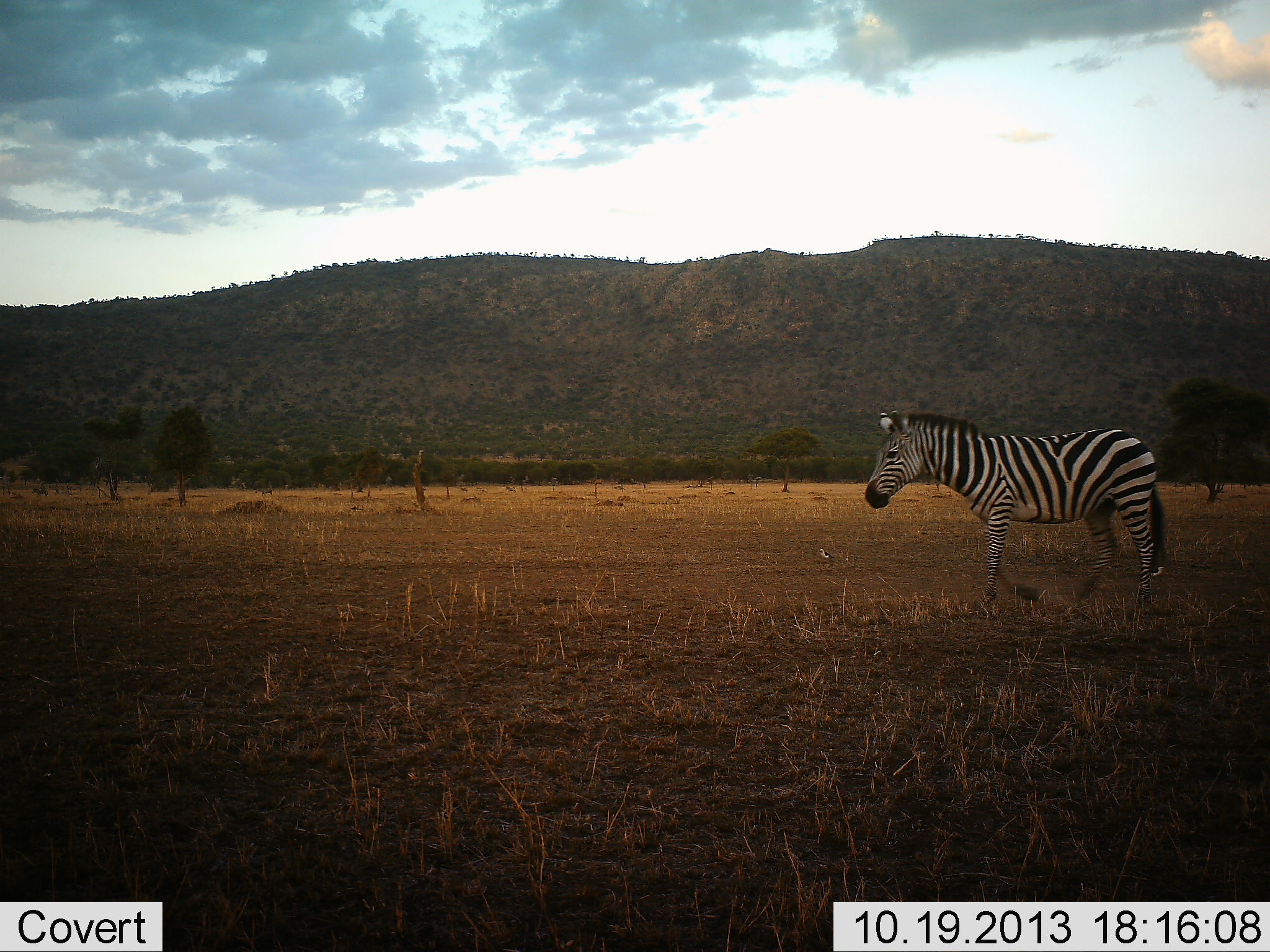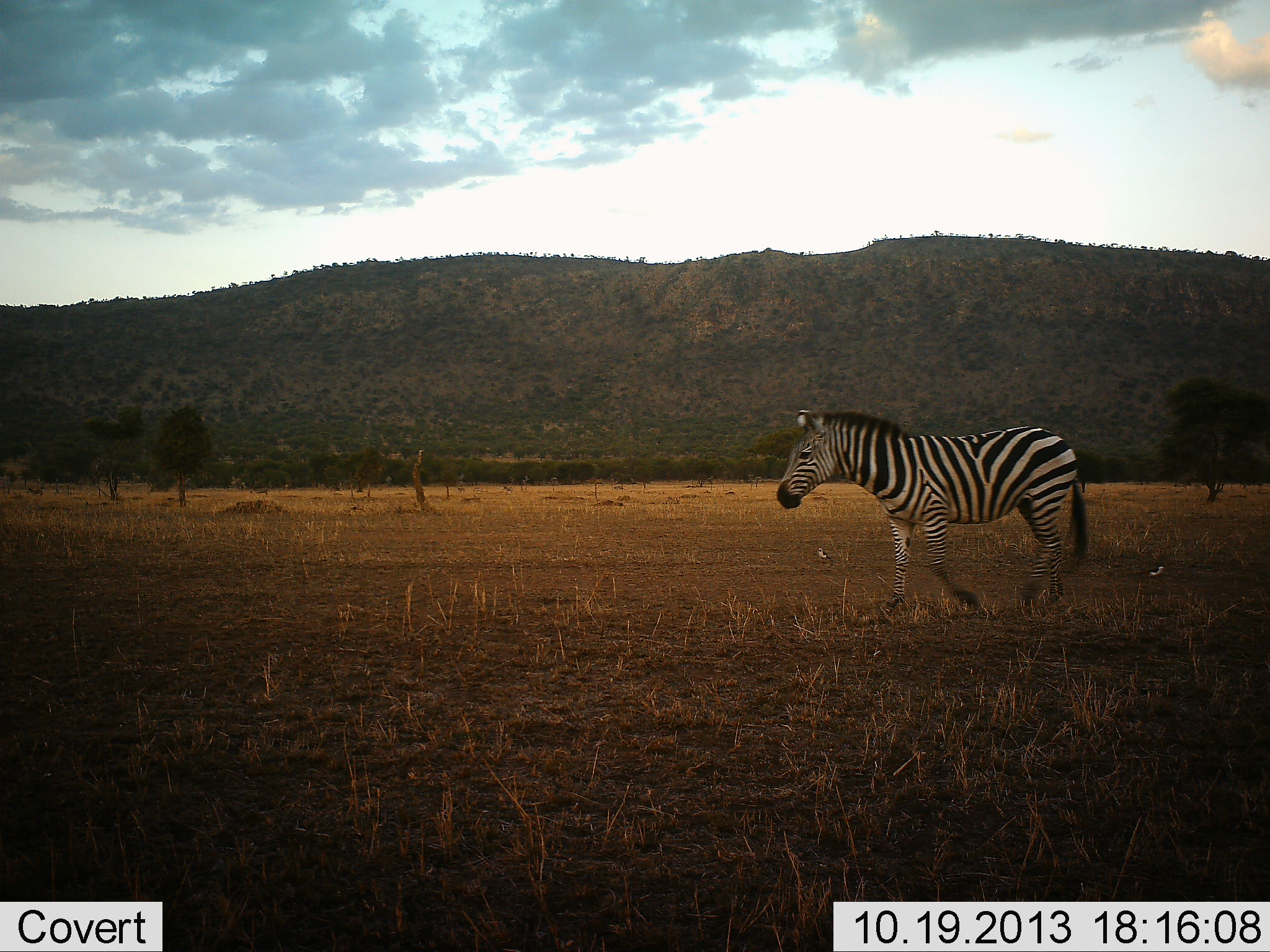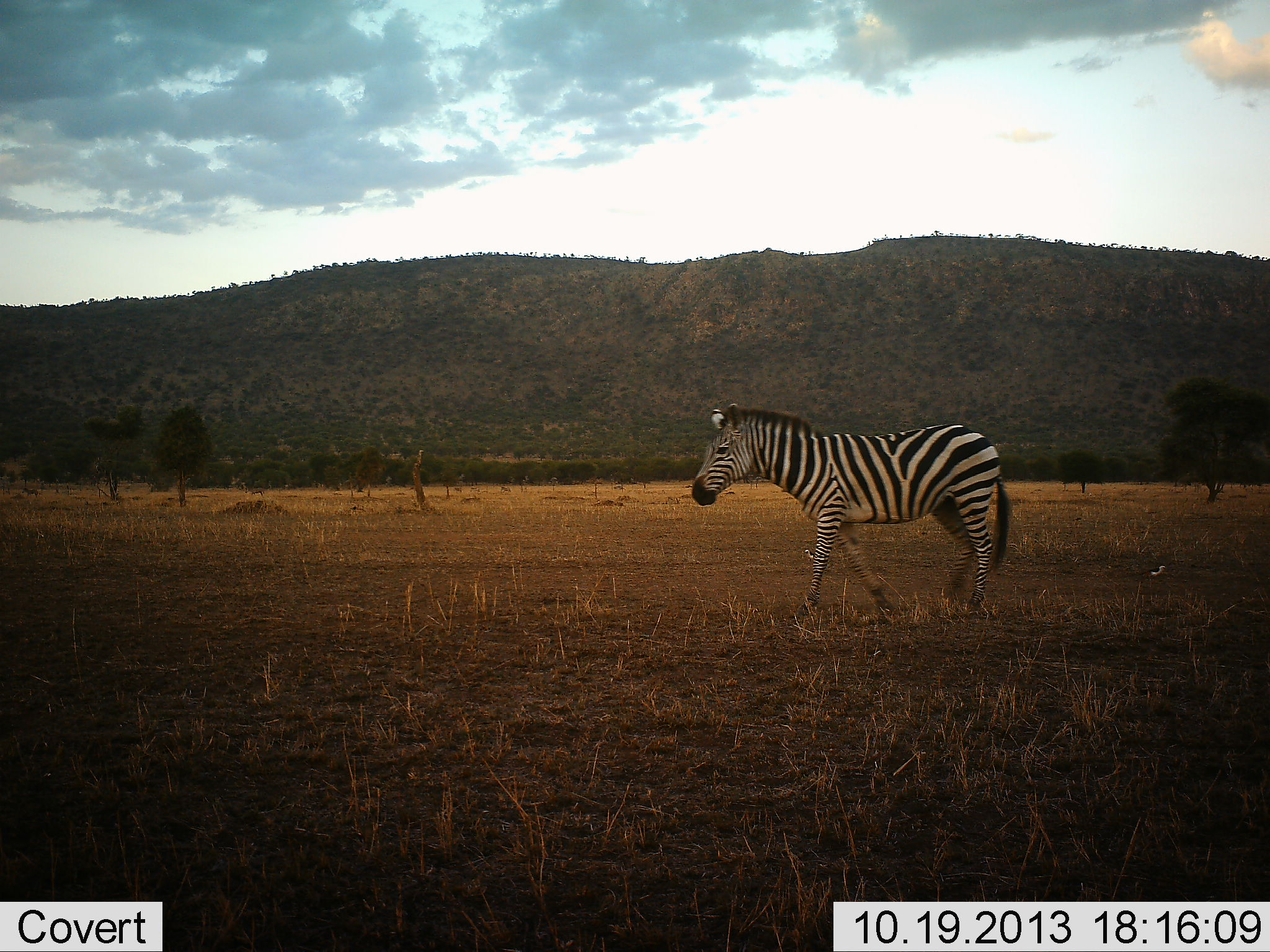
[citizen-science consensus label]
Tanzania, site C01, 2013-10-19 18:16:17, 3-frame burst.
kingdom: Animalia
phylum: Chordata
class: Mammalia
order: Perissodactyla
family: Equidae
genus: Equus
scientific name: Equus quagga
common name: plains zebra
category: zebra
Zebra (plains zebra) (Equus quagga), count 1. Behavior (volunteer vote fractions): standing 6%, resting 0%, moving 94%, interacting 0%. Young present (vote fraction): 0%. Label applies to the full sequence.